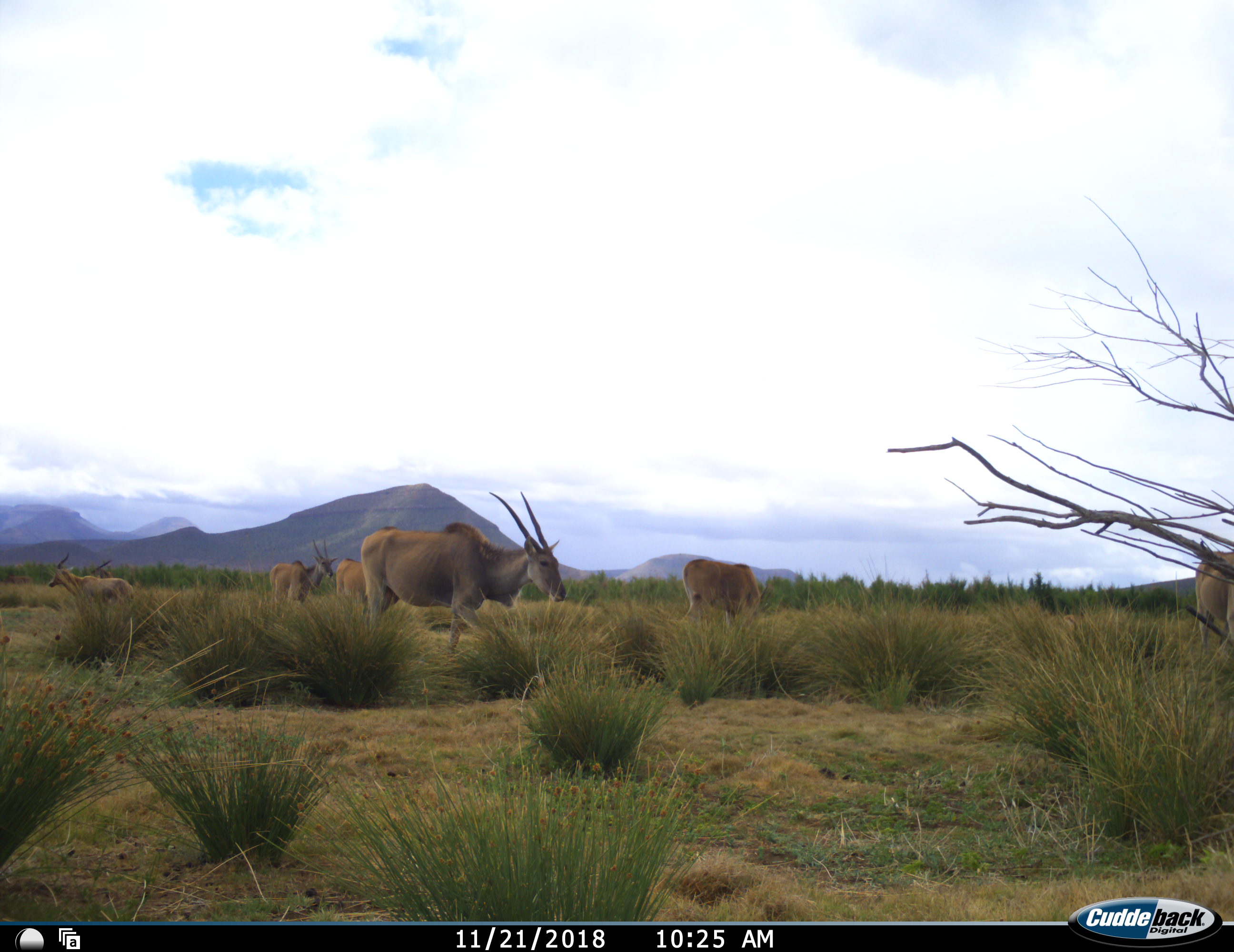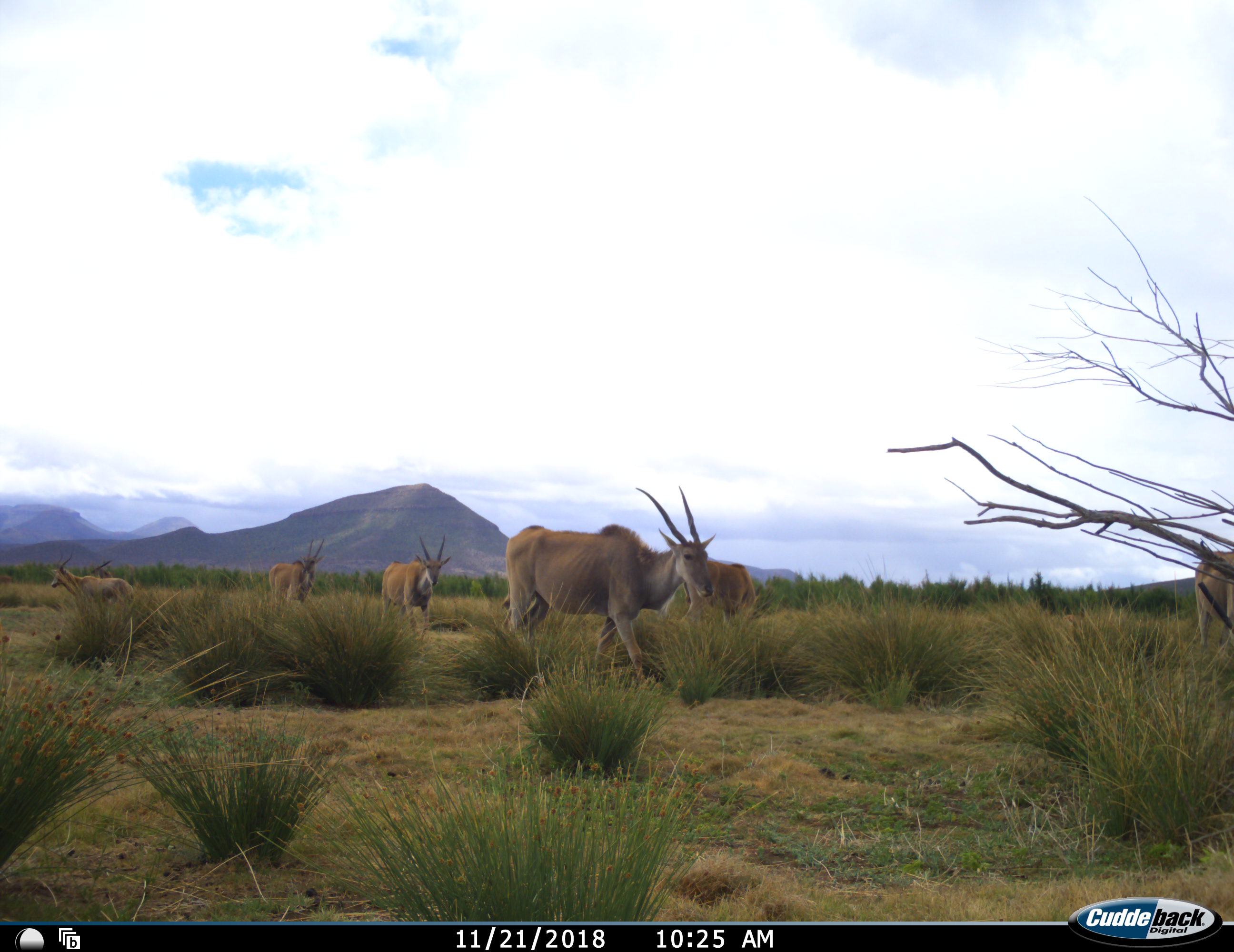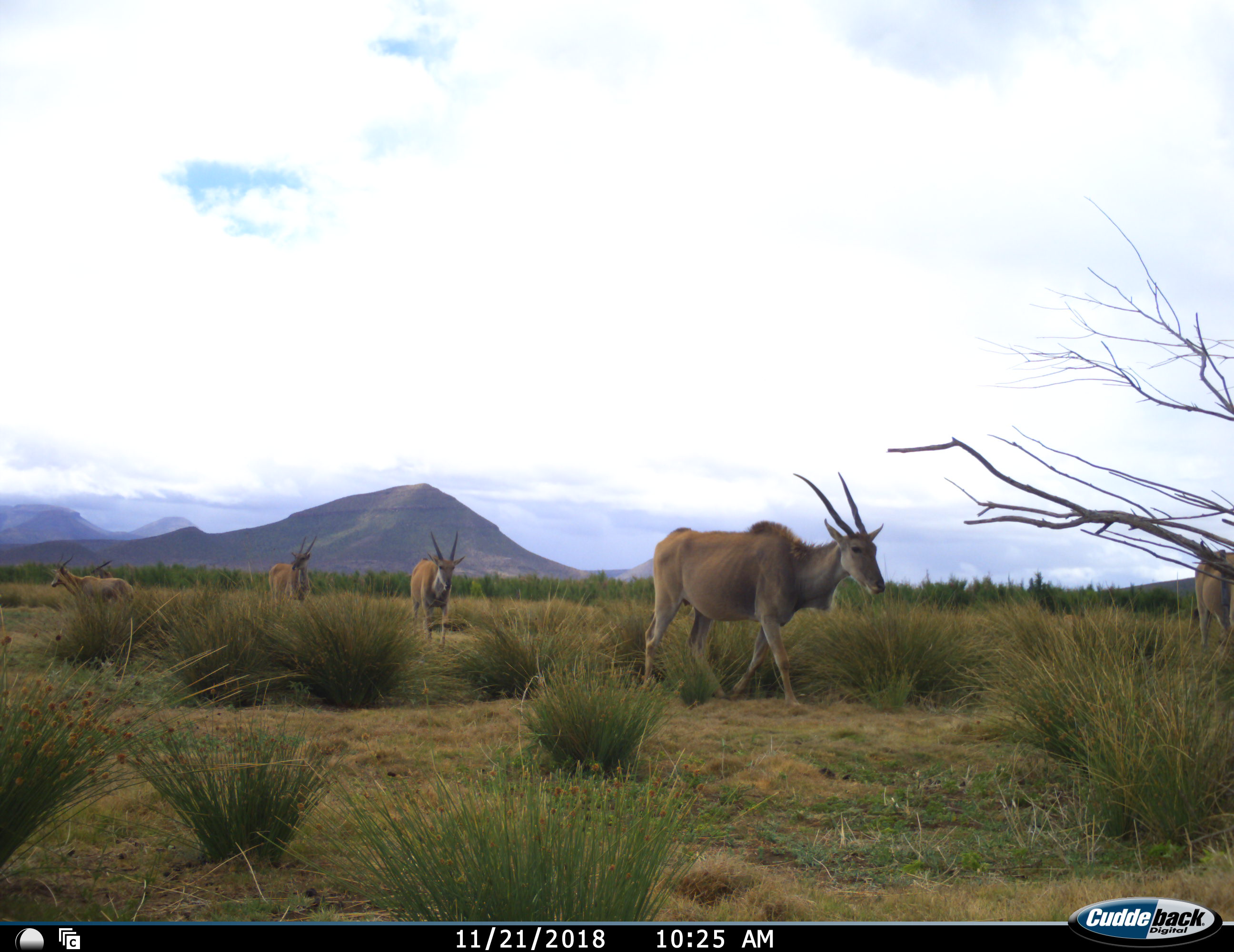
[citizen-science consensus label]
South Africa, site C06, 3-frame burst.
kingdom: Animalia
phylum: Chordata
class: Mammalia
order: Artiodactyla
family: Bovidae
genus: Tragelaphus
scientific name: Tragelaphus oryx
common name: eland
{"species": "eland (Tragelaphus oryx)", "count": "7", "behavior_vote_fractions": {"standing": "60%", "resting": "0%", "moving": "70%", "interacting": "0%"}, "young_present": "0%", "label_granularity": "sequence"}